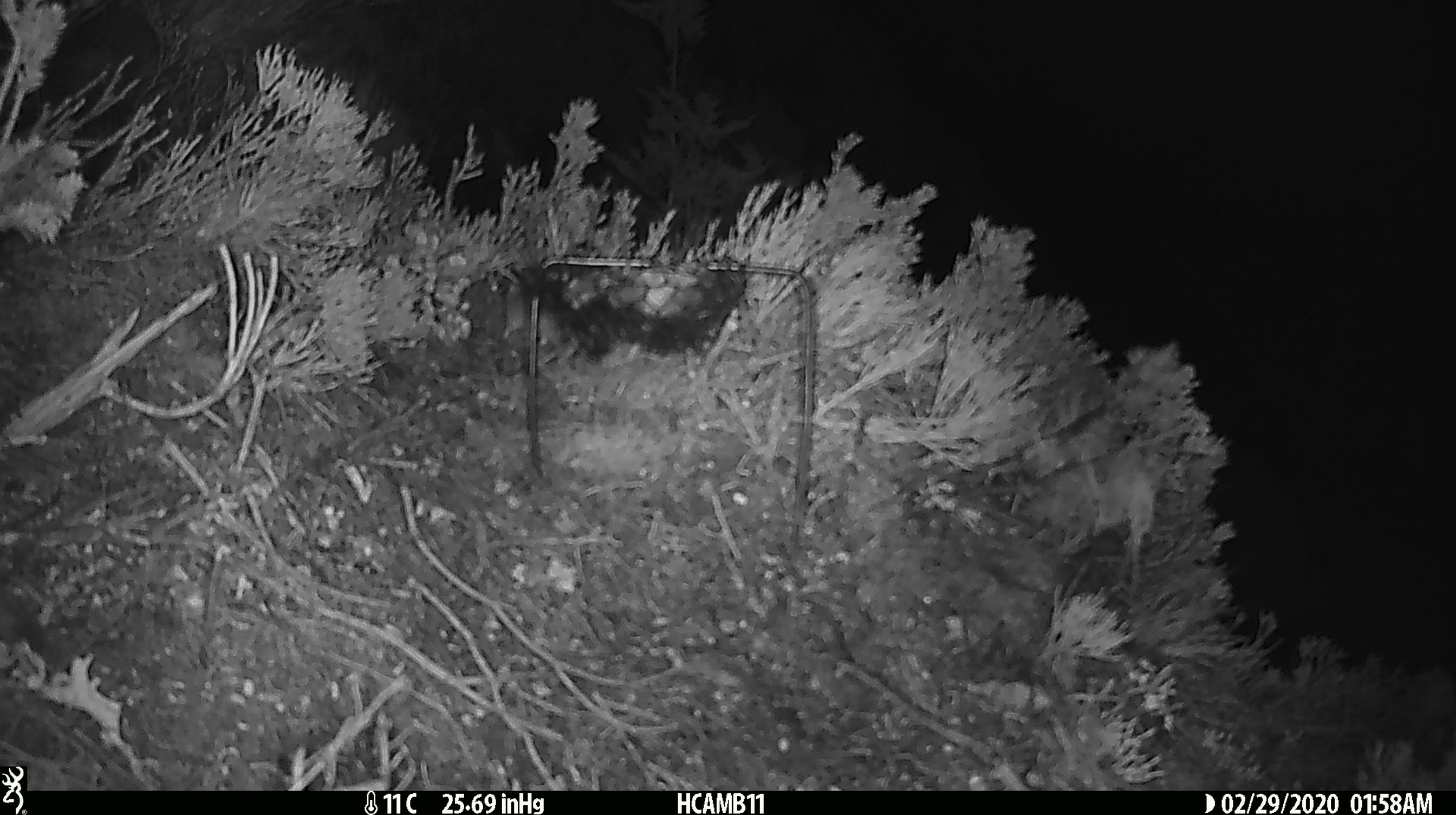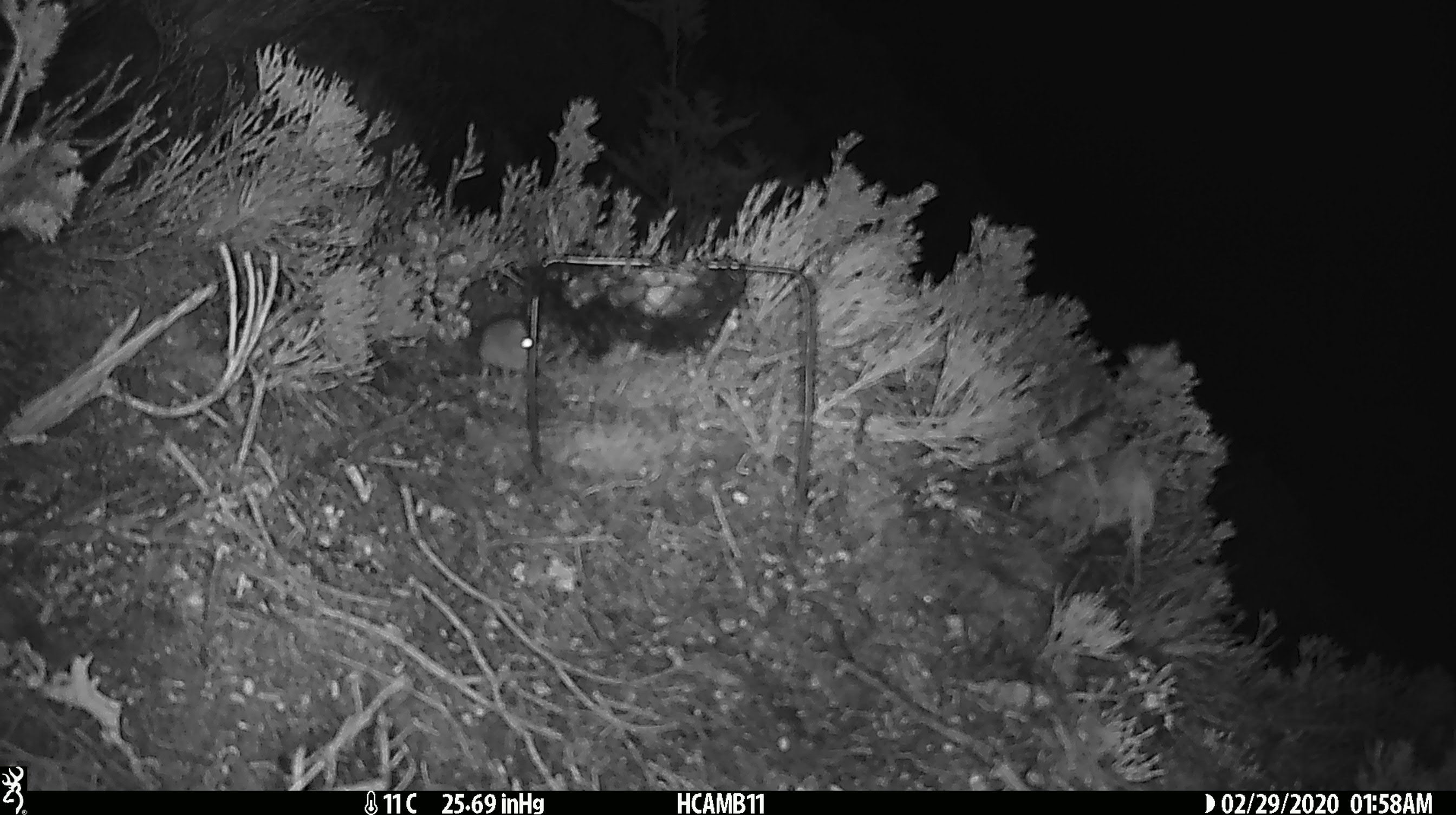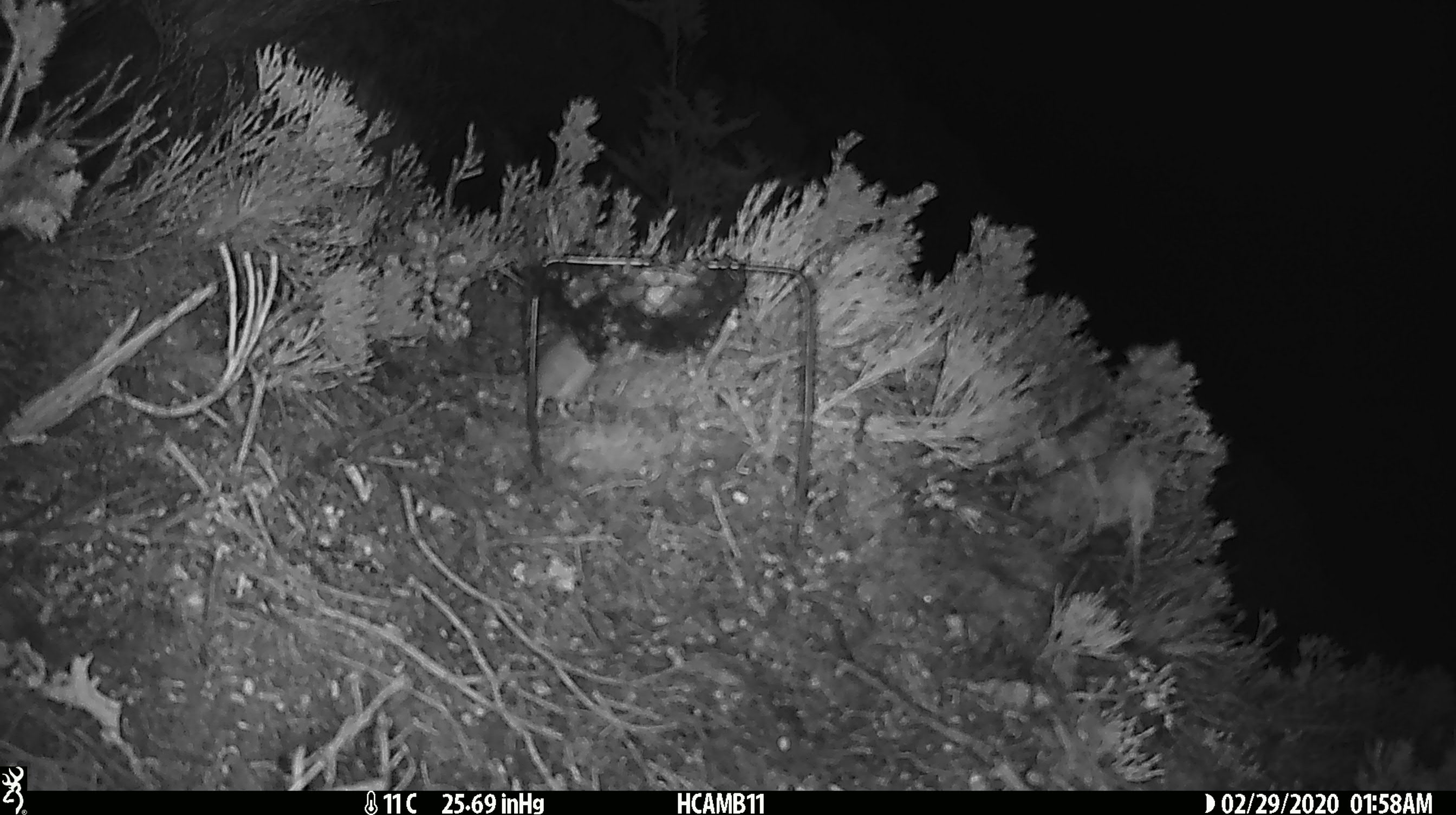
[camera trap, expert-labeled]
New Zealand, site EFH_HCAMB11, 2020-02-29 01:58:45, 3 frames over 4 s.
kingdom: Animalia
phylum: Chordata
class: Mammalia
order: Rodentia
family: Muridae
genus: Mus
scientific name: Mus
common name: mouse